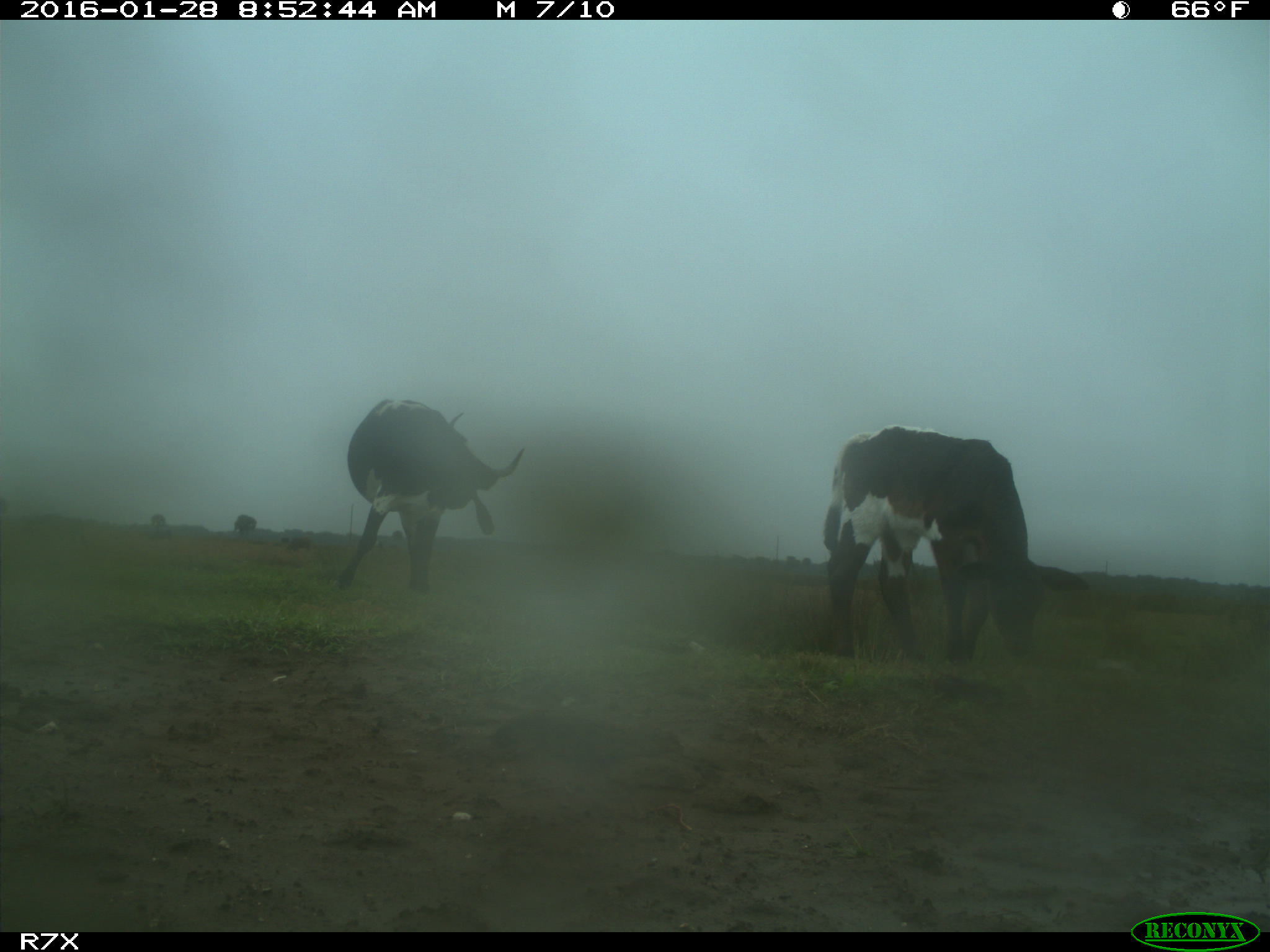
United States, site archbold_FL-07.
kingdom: Animalia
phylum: Chordata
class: Mammalia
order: Artiodactyla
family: Bovidae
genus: Bos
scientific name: Bos taurus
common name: domestic cow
Bos taurus (domestic cow).